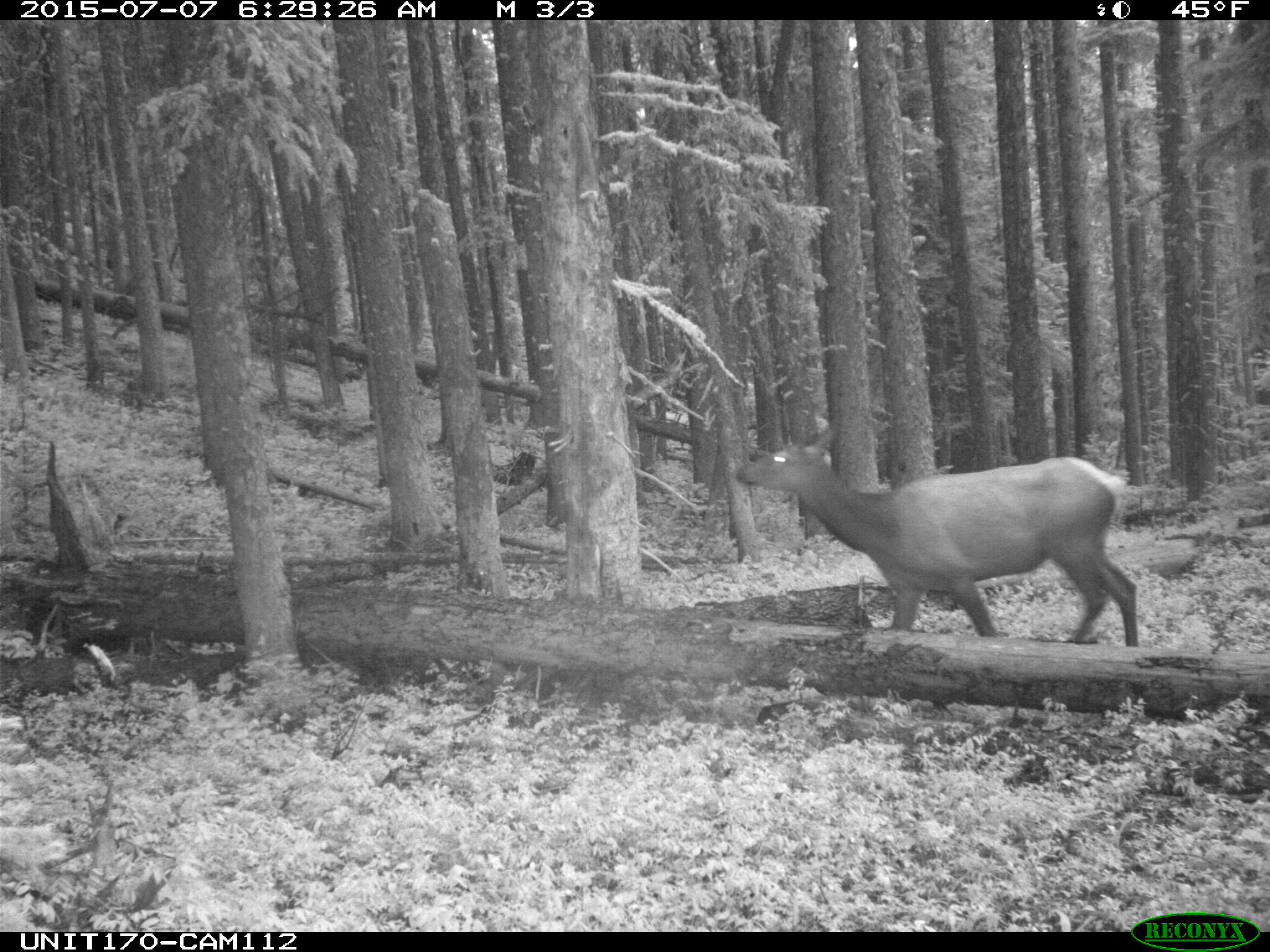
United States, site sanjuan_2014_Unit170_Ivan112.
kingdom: Animalia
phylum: Chordata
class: Mammalia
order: Artiodactyla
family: Cervidae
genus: Cervus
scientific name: Cervus elaphus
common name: red deer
Cervus elaphus (red deer).